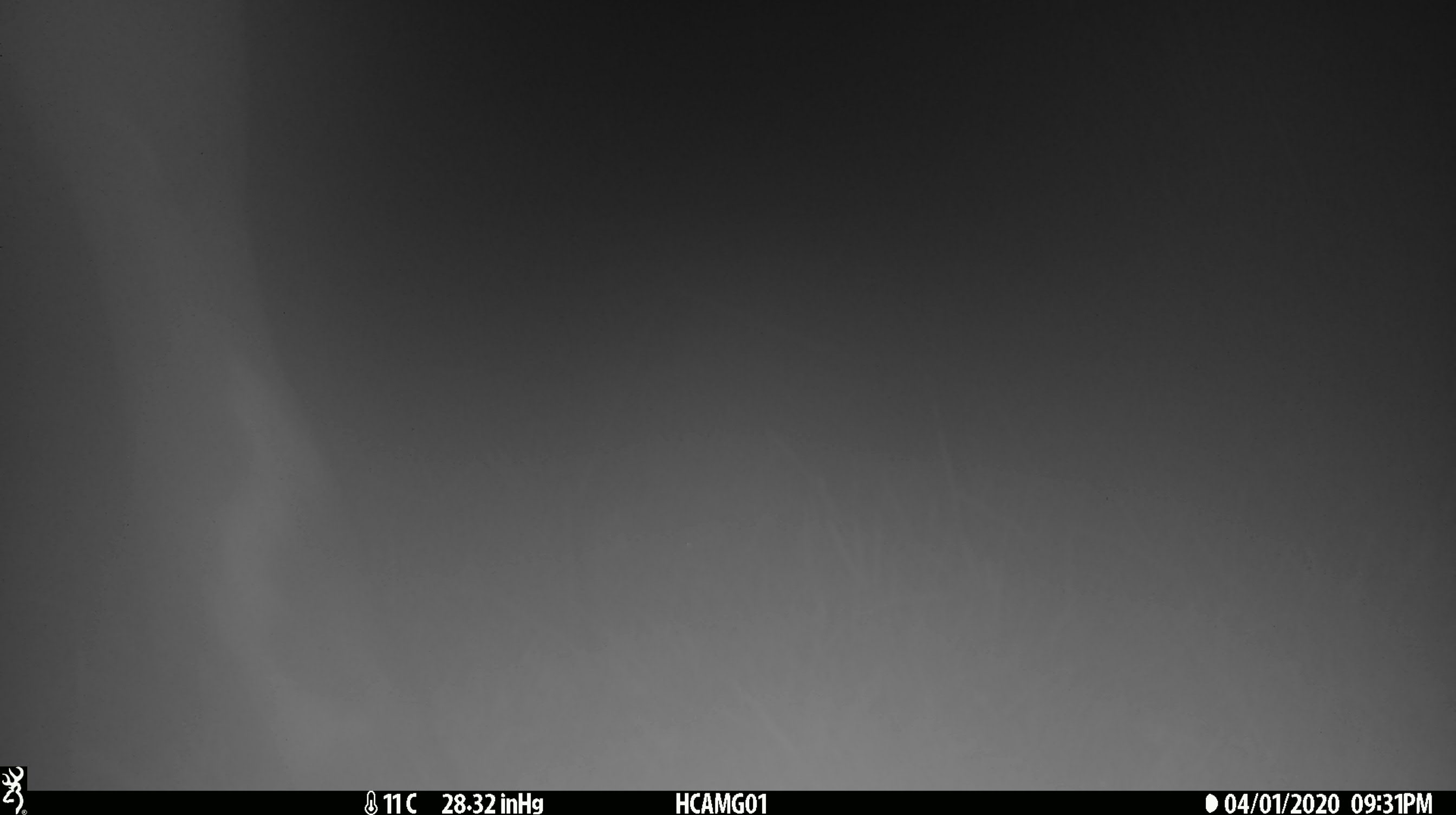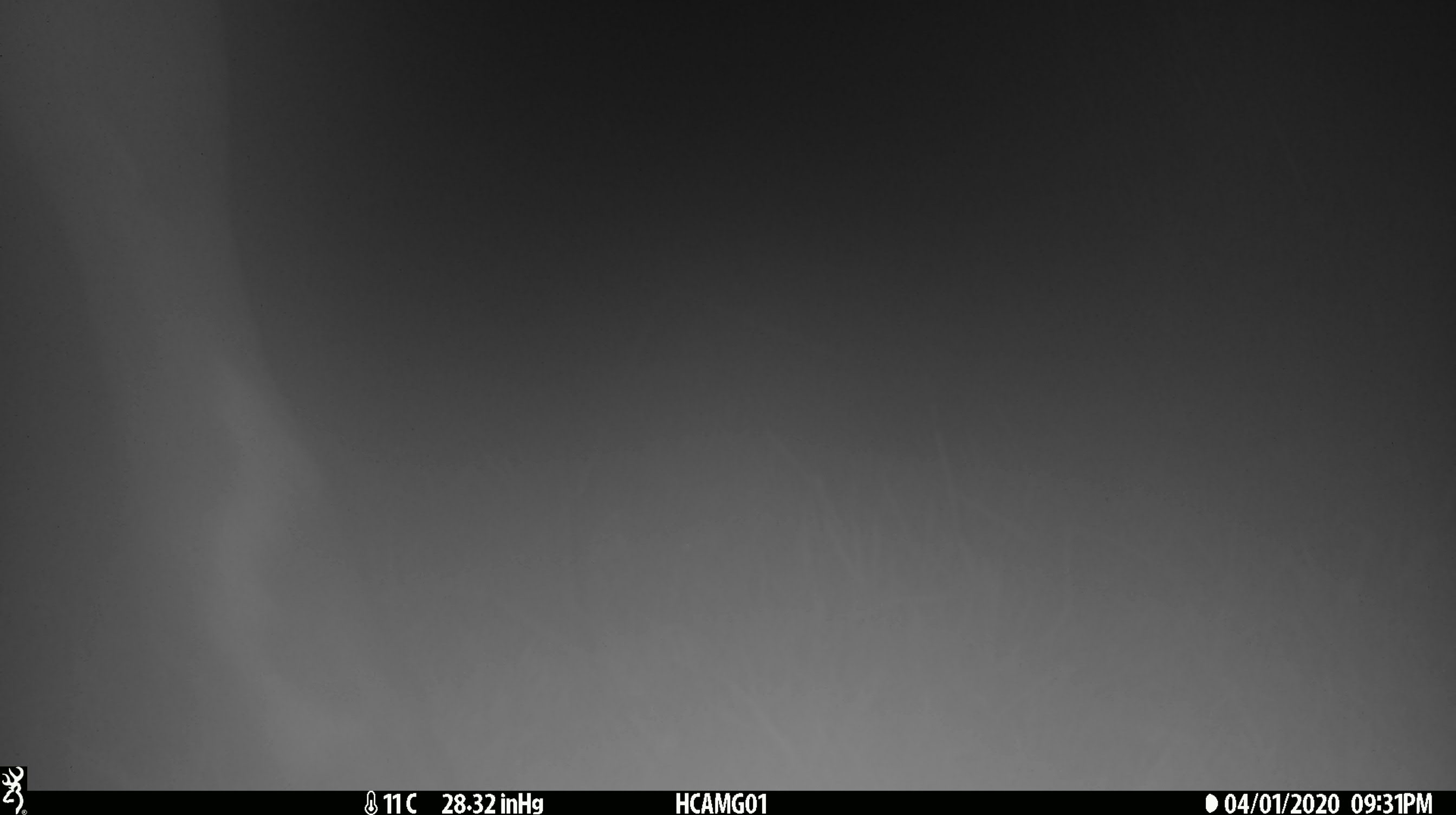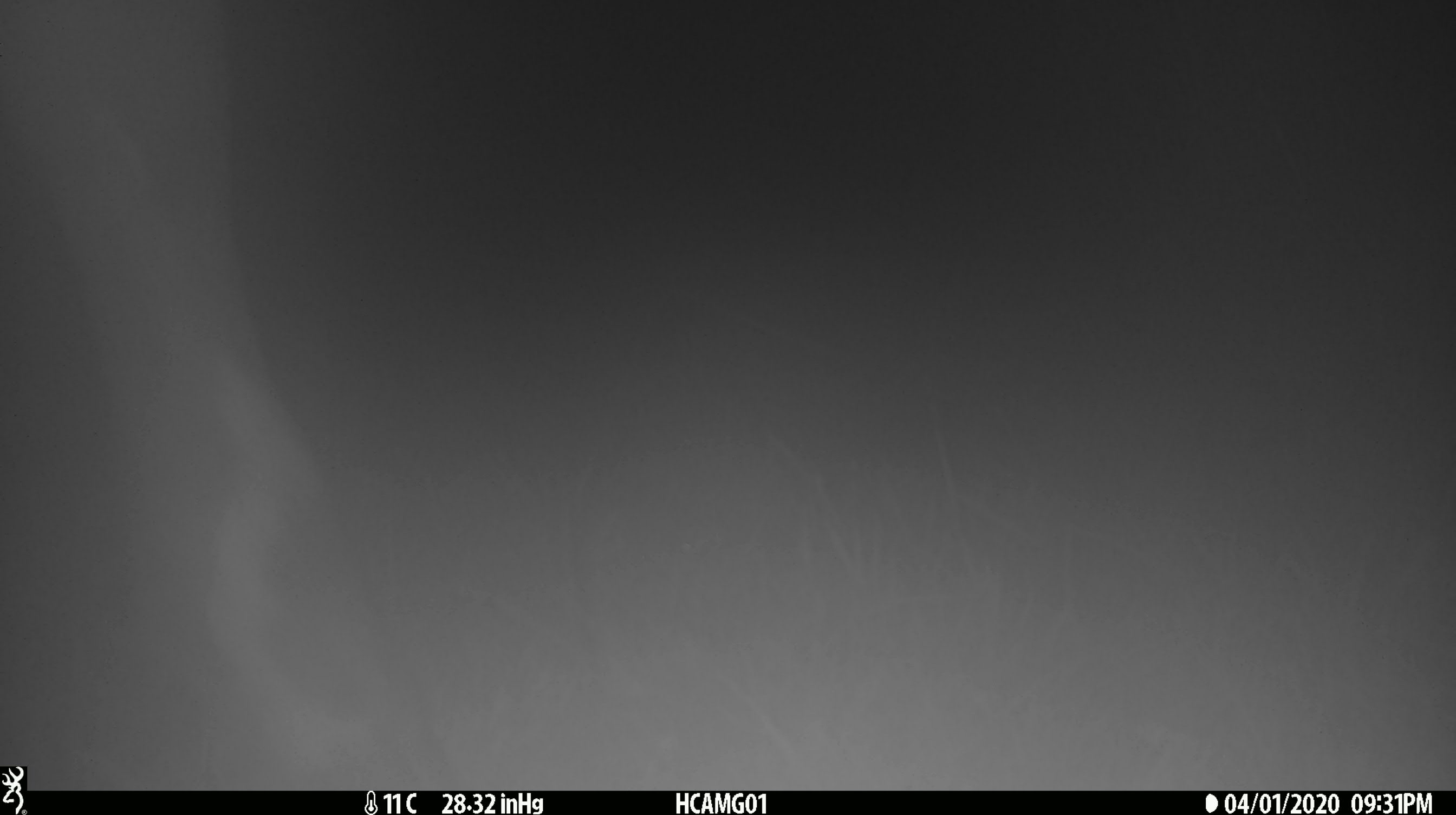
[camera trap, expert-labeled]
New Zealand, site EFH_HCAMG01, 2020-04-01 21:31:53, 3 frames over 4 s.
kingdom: Animalia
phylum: Chordata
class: Mammalia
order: Artiodactyla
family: Bovidae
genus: Bos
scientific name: Bos taurus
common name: domestic cow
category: cow